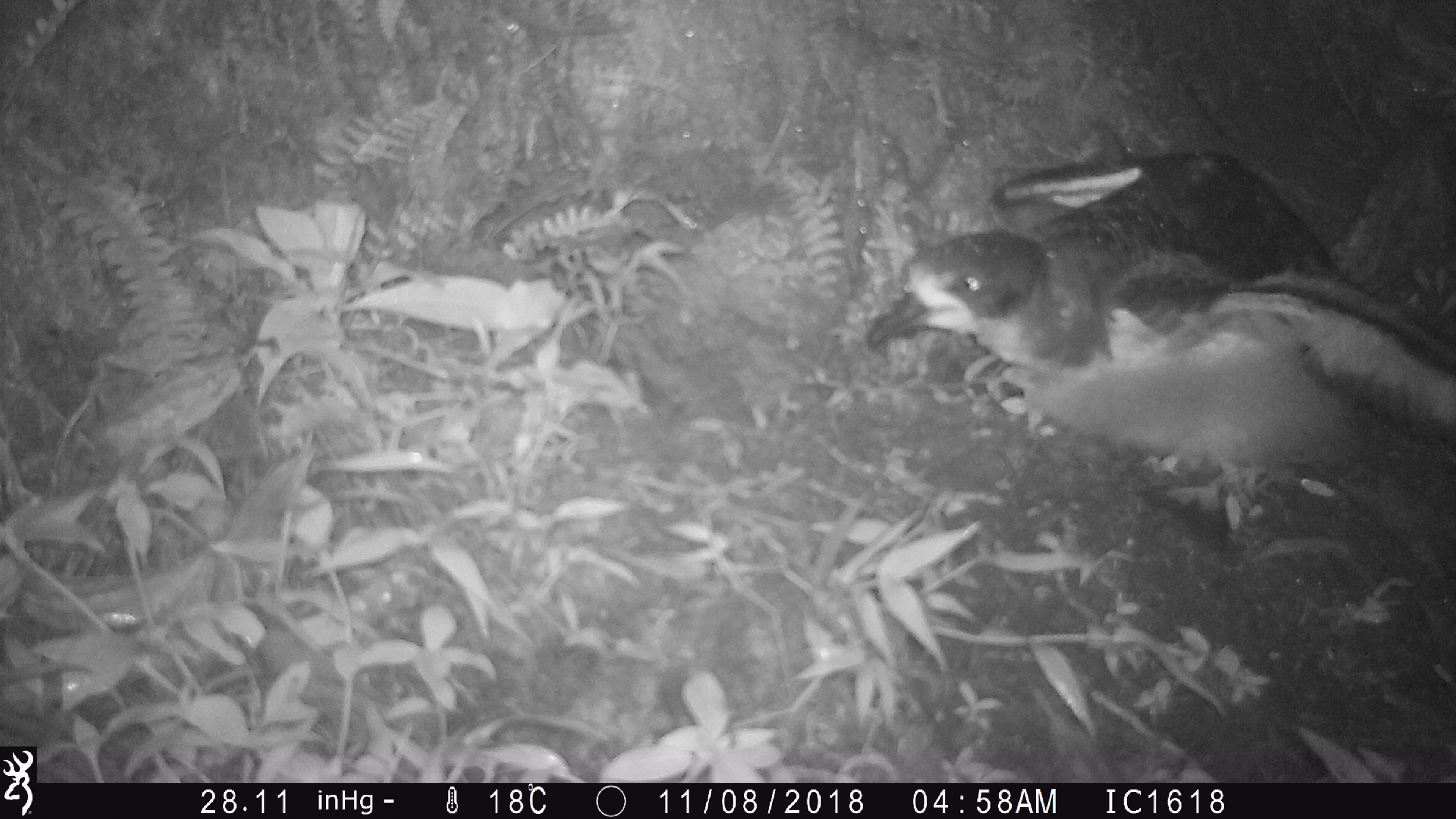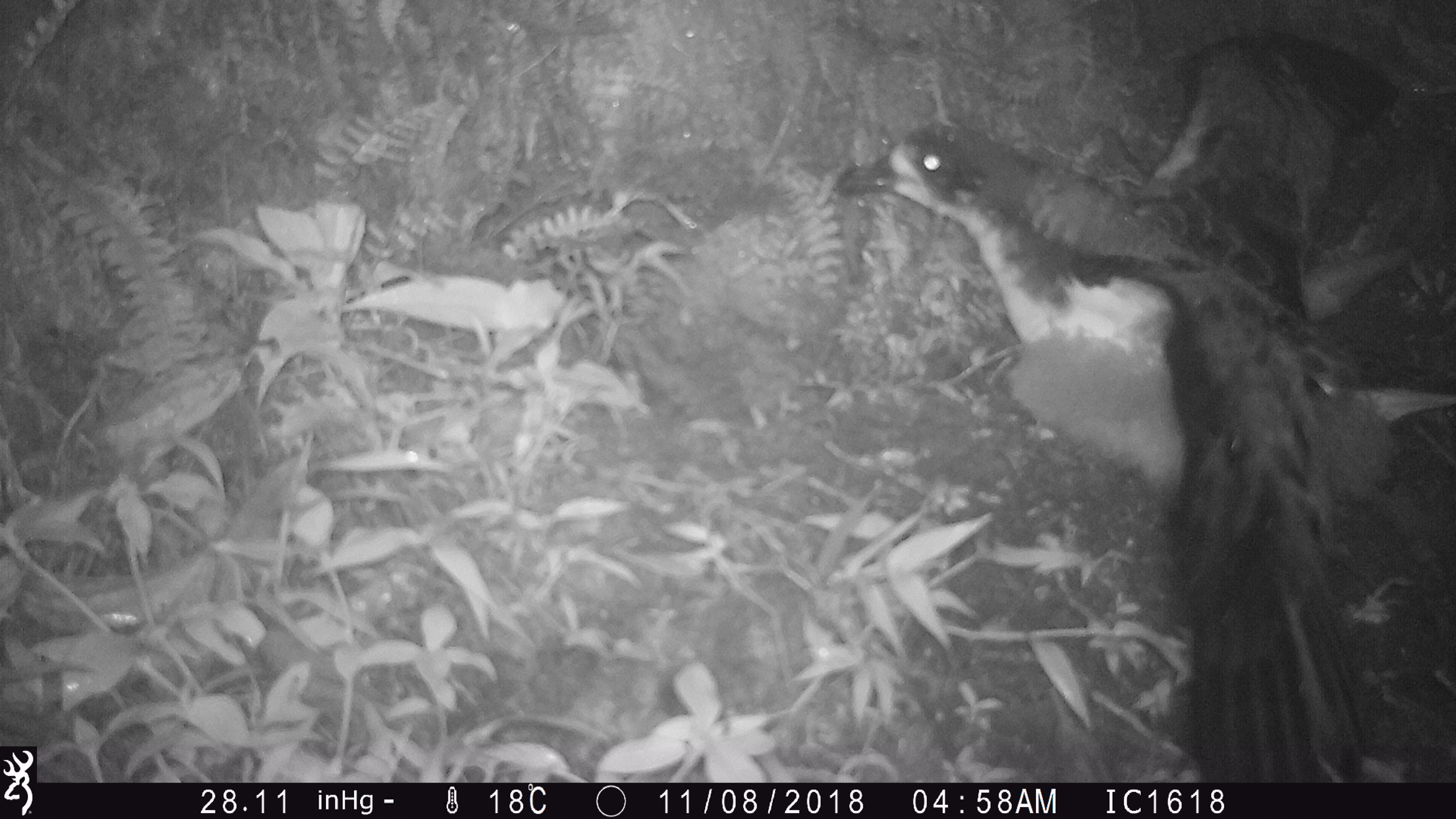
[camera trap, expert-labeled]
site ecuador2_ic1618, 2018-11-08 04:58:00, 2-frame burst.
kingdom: Animalia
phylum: Chordata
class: Aves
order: Procellariiformes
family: Procellariidae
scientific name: Procellariidae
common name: petrel chick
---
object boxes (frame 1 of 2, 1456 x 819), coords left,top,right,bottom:
petrel chick: 851,142,1456,548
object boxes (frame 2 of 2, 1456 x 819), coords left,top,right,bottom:
petrel chick: 833,96,1427,762